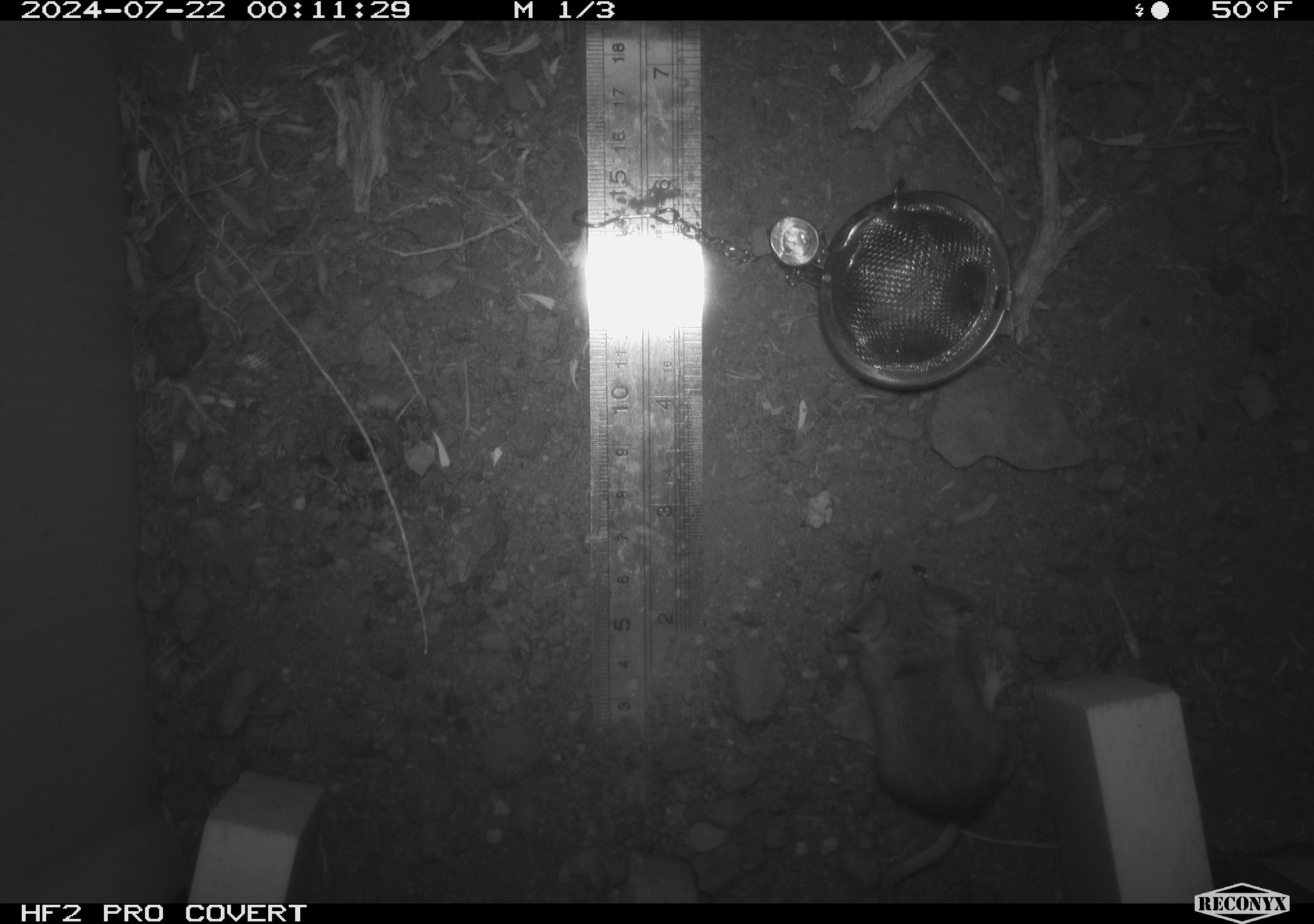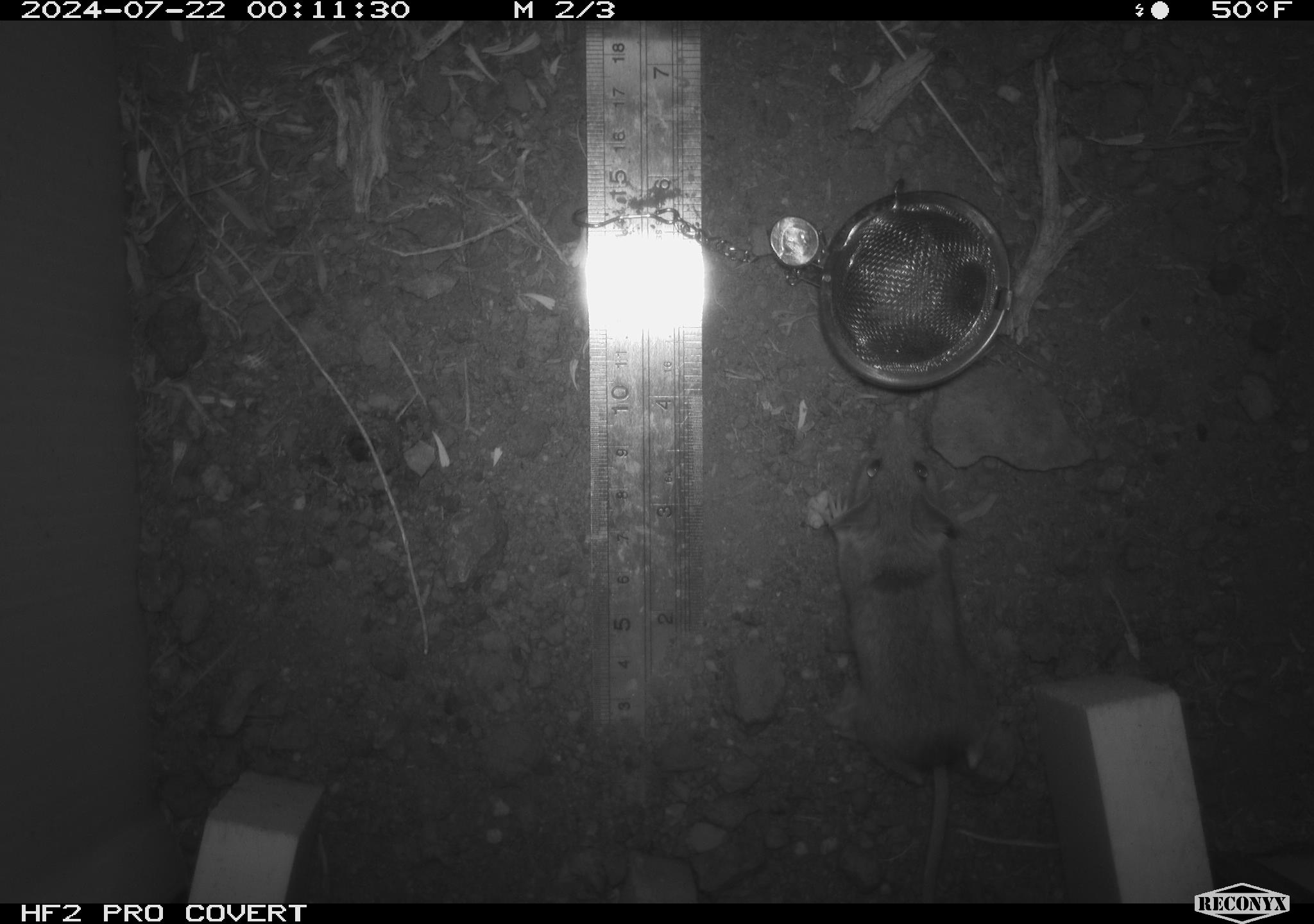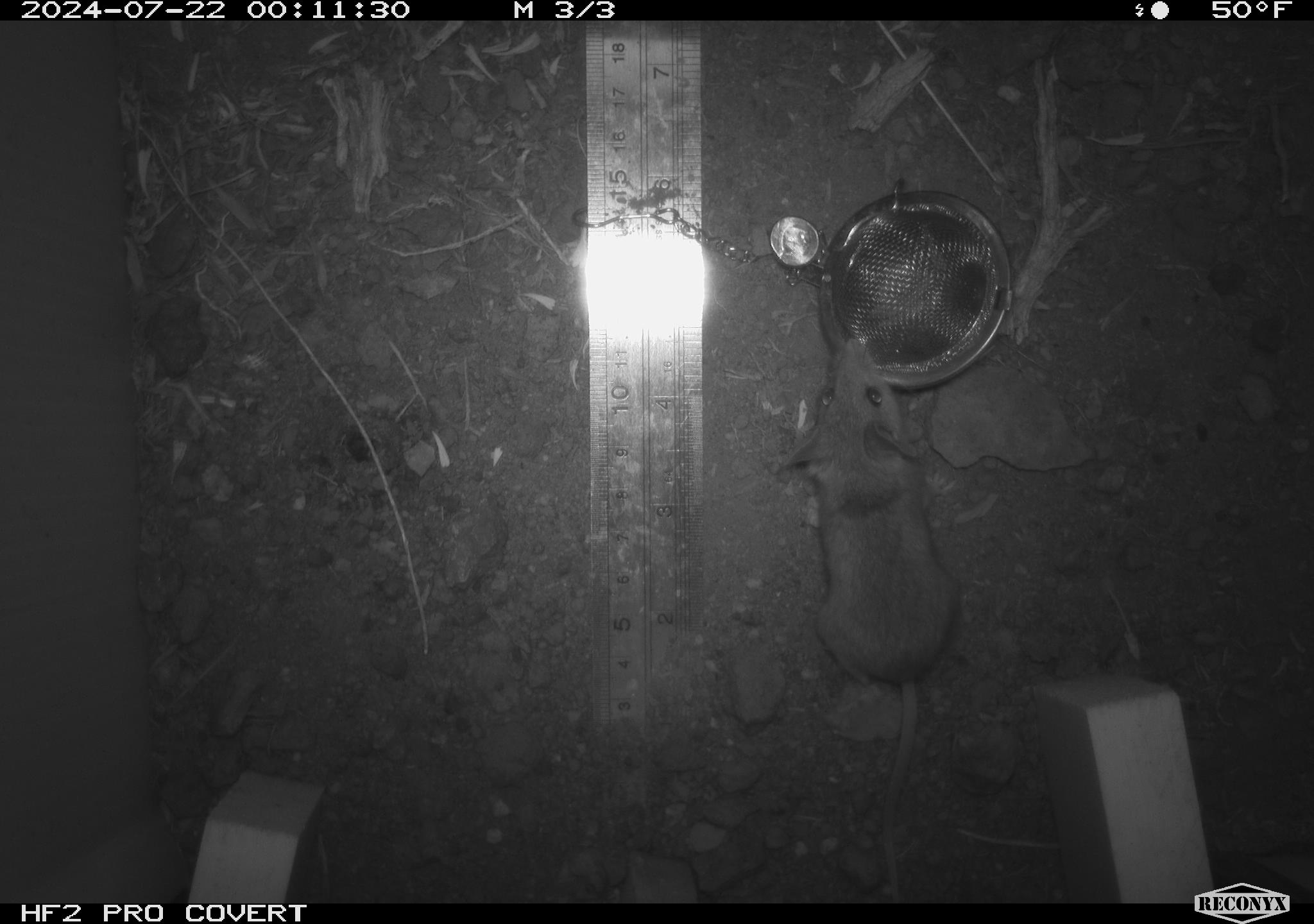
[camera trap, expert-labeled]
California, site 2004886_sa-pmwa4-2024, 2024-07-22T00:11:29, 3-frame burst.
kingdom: Animalia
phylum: Chordata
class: Mammalia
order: Rodentia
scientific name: Rodentia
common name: mouse species